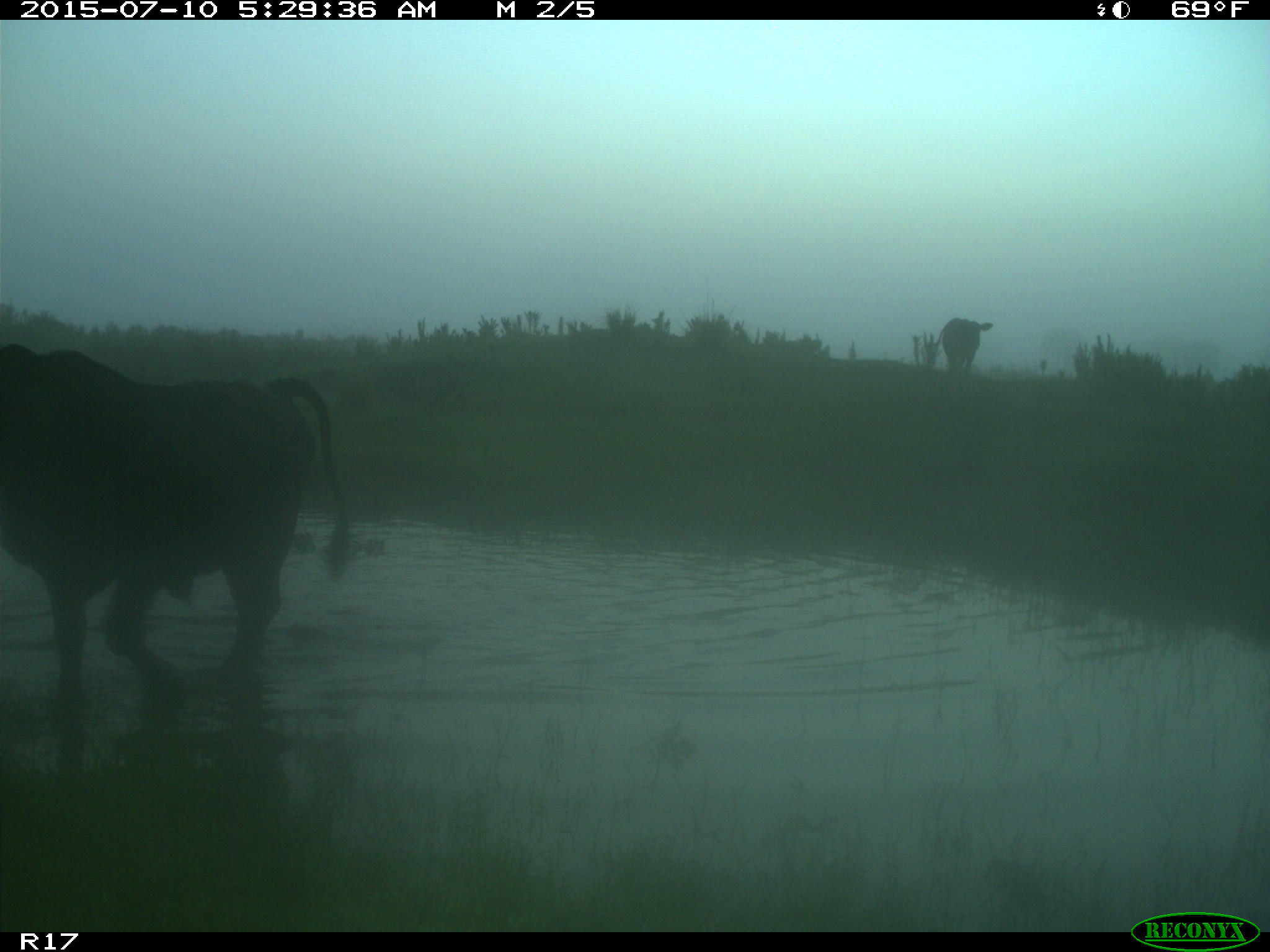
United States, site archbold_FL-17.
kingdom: Animalia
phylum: Chordata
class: Mammalia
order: Artiodactyla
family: Bovidae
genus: Bos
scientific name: Bos taurus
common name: domestic cow